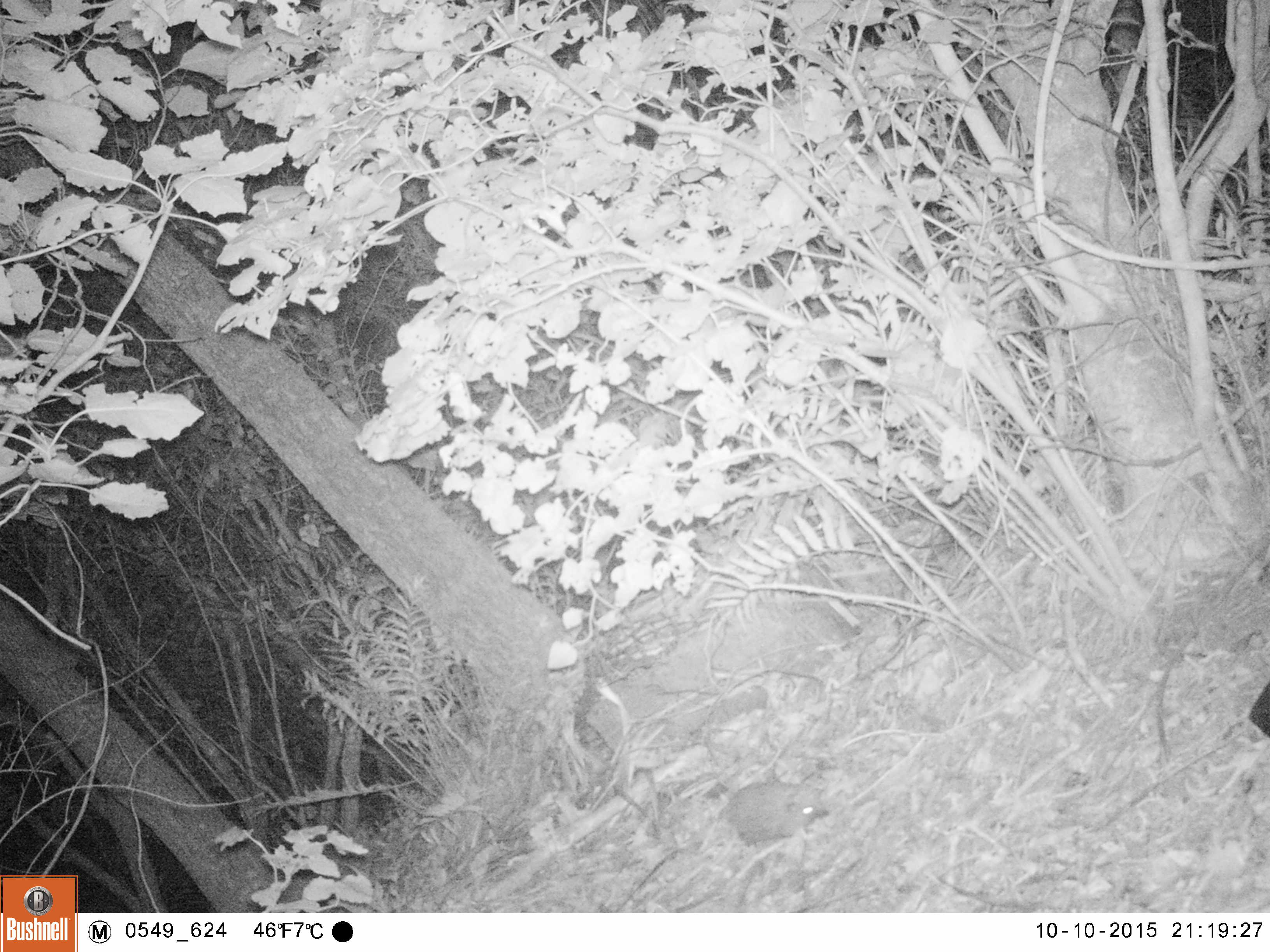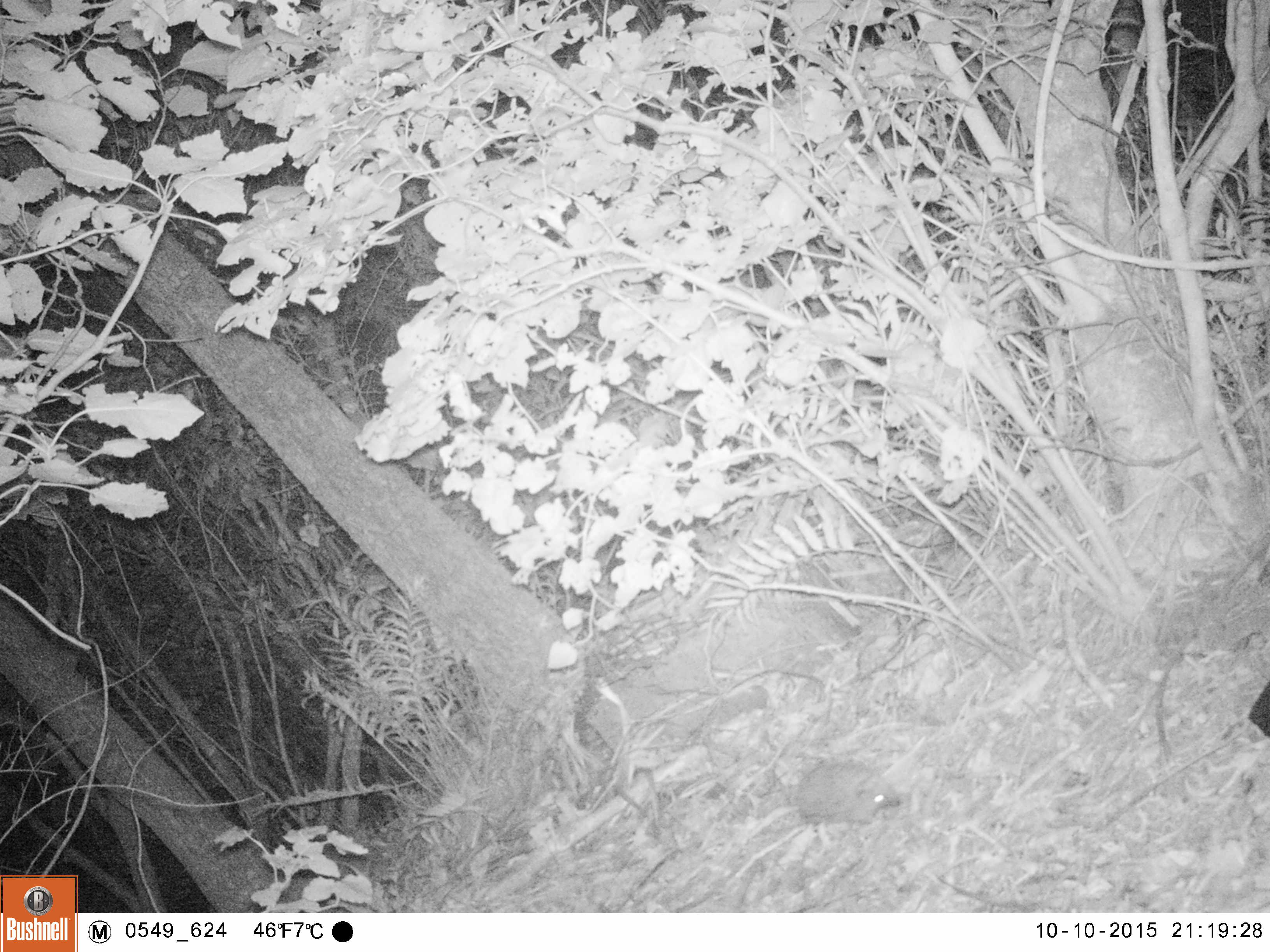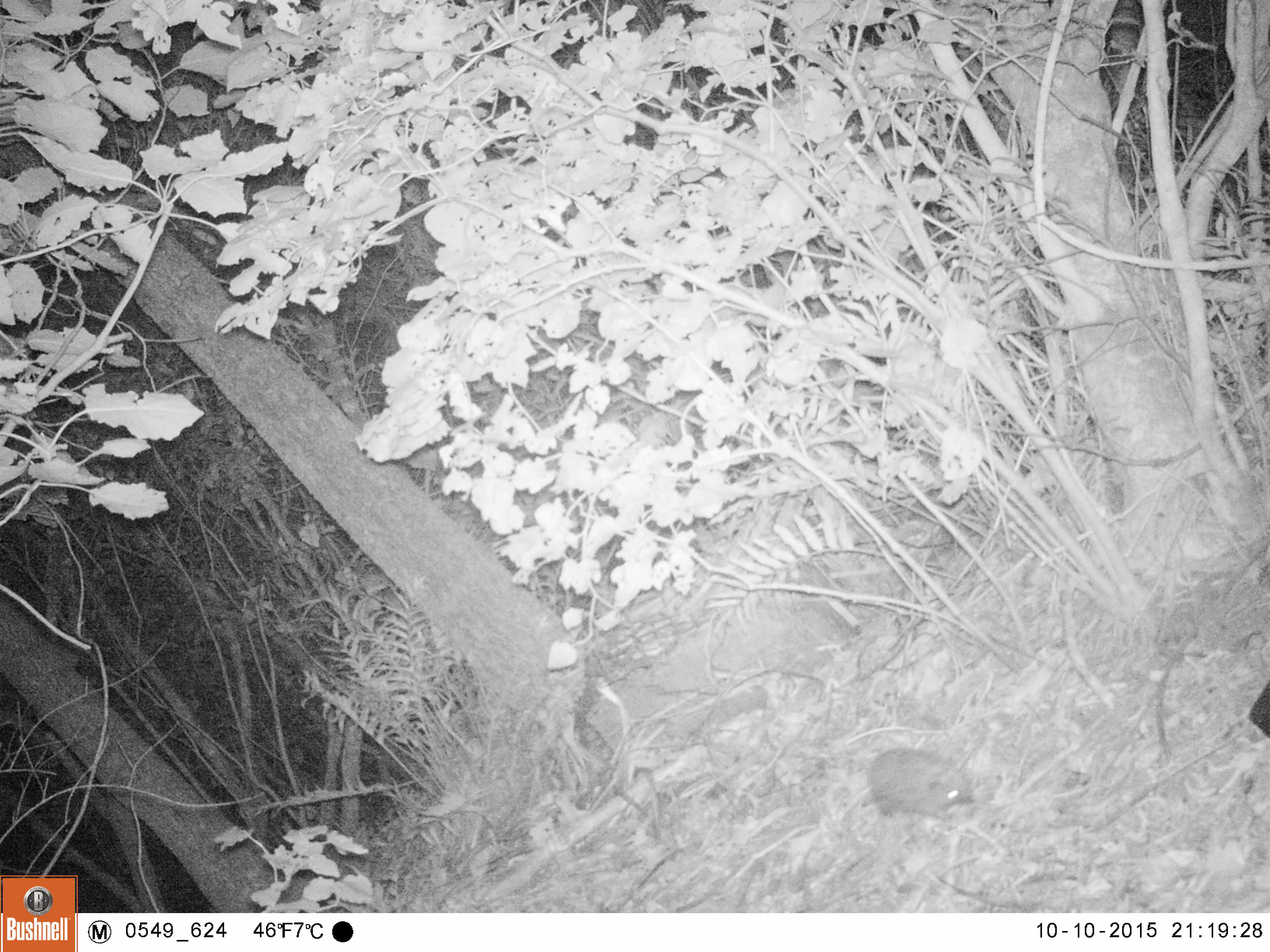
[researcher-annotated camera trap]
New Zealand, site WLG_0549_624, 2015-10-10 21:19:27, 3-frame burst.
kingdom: Animalia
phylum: Chordata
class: Mammalia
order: Eulipotyphla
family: Erinaceidae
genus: Erinaceus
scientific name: Erinaceus europaeus europaeus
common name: european hedgehog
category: hedgehog